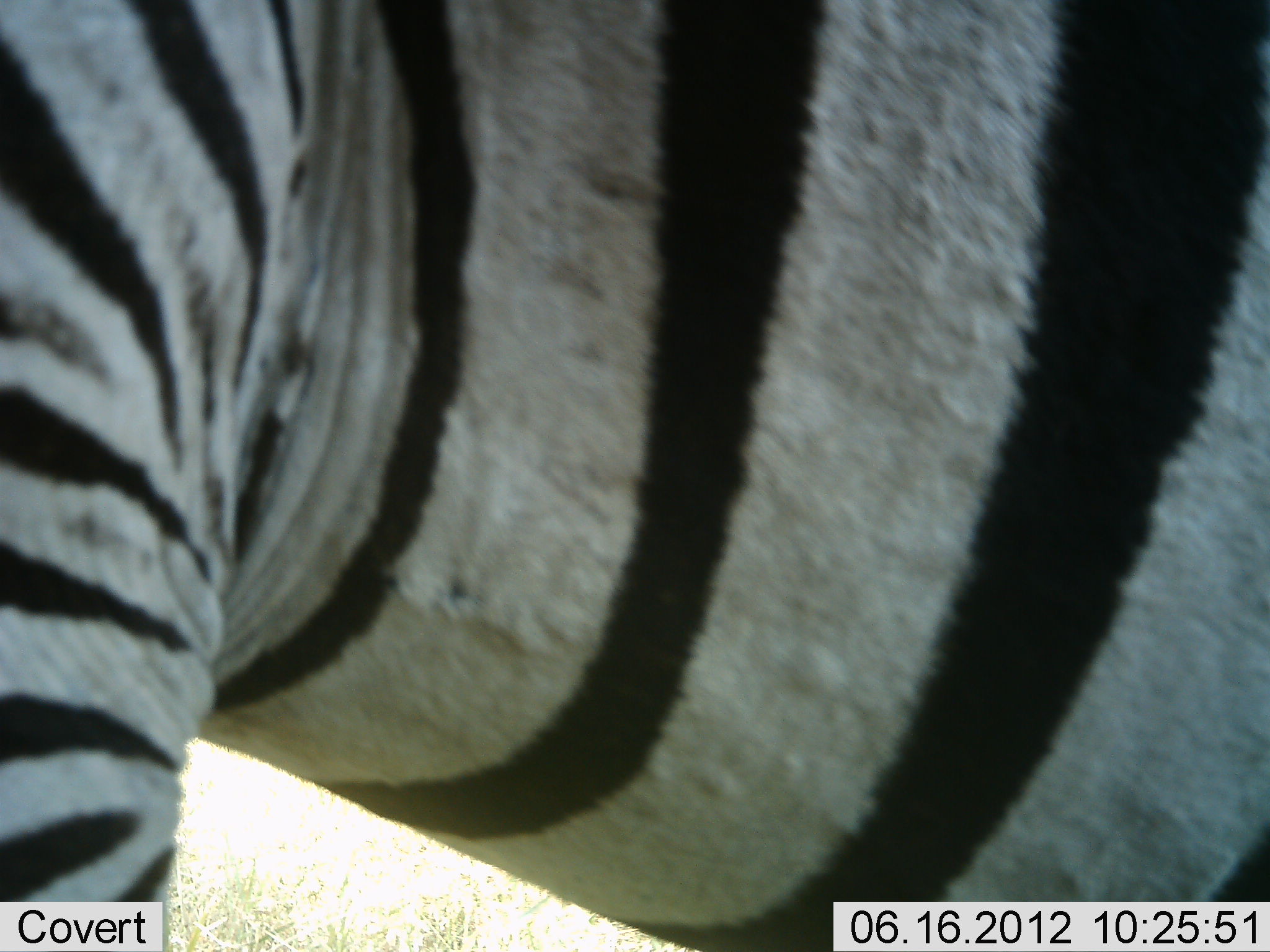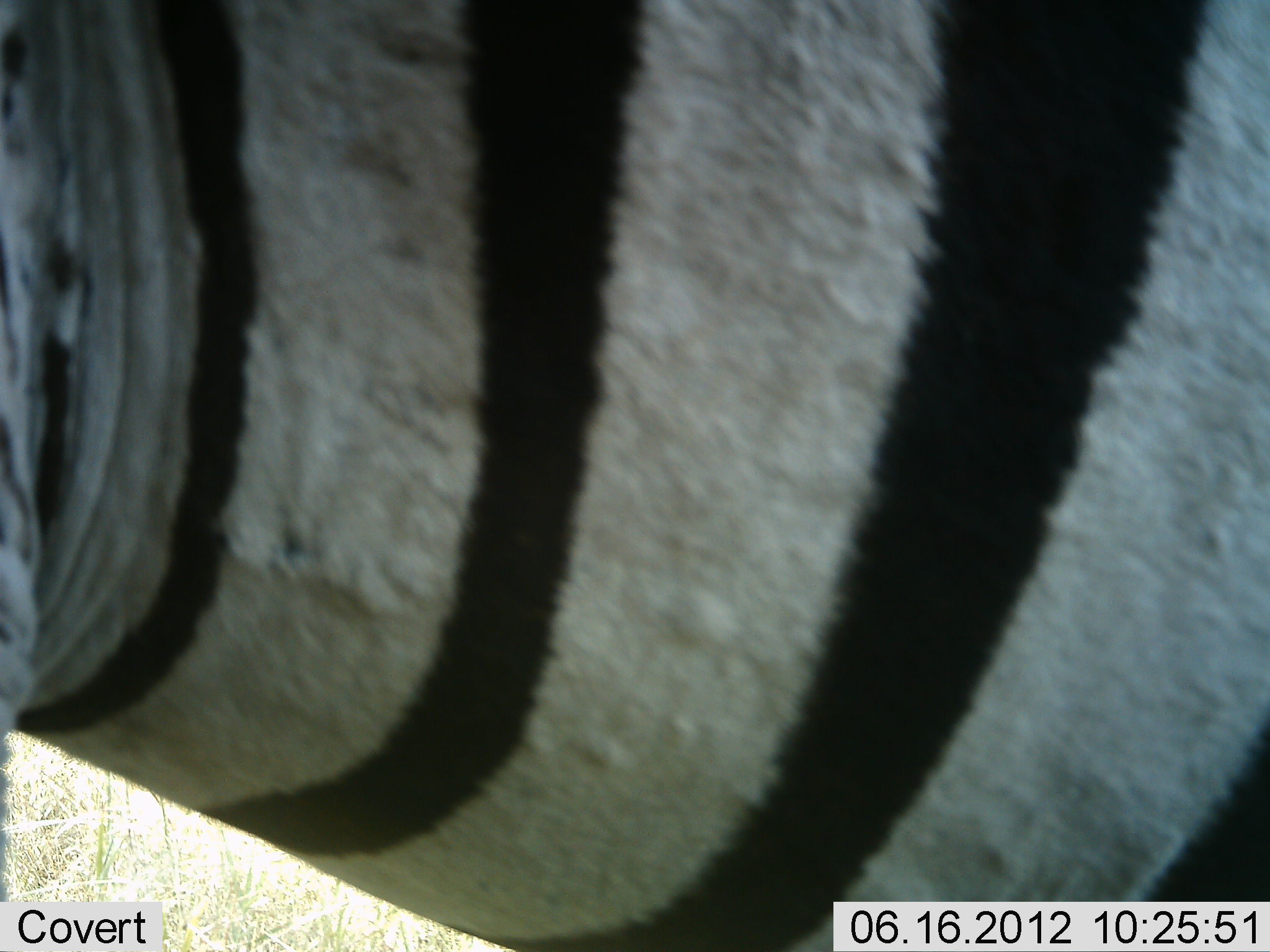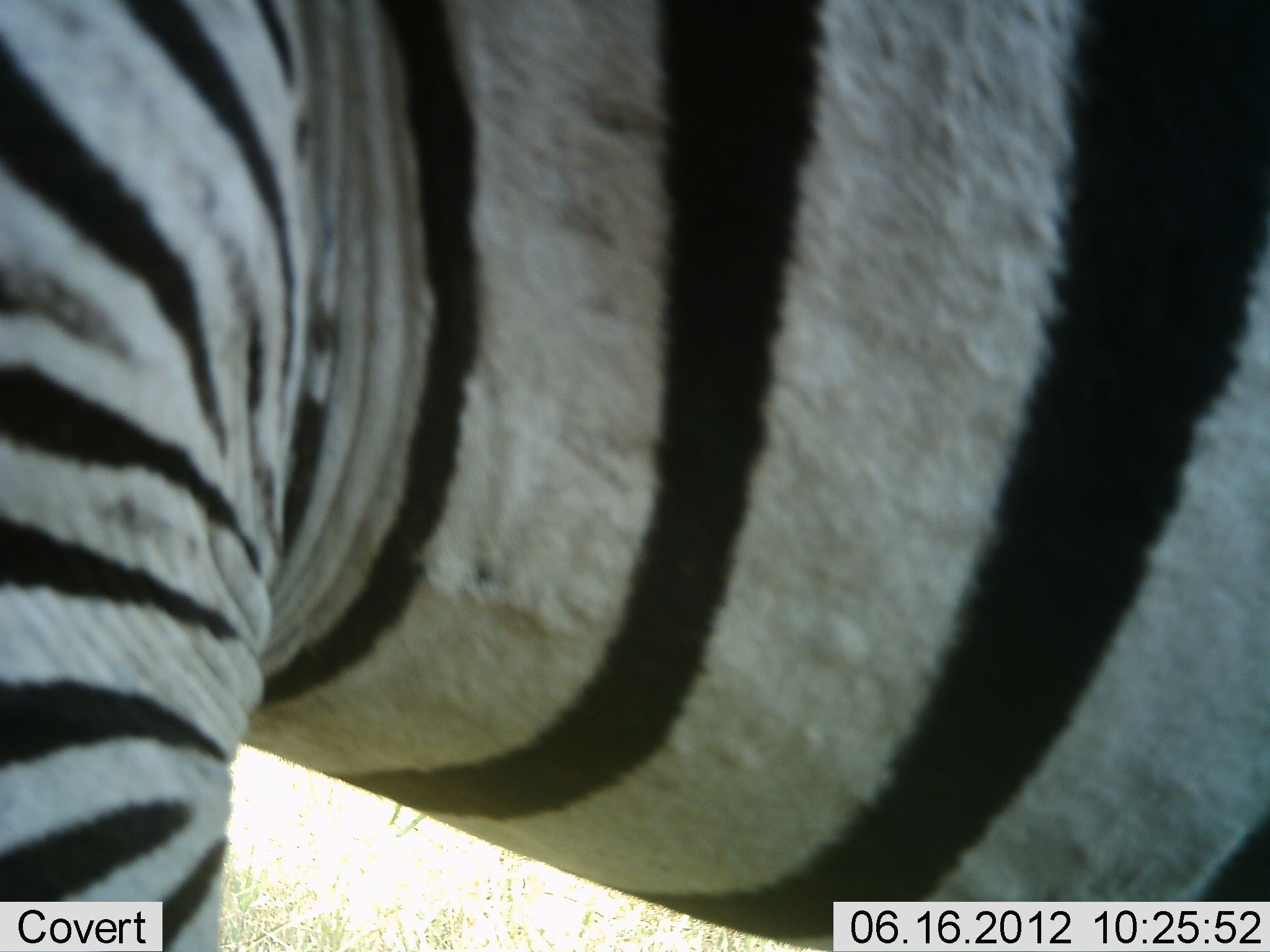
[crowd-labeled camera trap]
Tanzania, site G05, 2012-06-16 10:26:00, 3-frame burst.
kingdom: Animalia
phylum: Chordata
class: Mammalia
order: Perissodactyla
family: Equidae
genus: Equus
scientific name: Equus quagga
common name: plains zebra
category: zebra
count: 1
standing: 64%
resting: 0%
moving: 36%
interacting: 0%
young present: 0%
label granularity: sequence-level